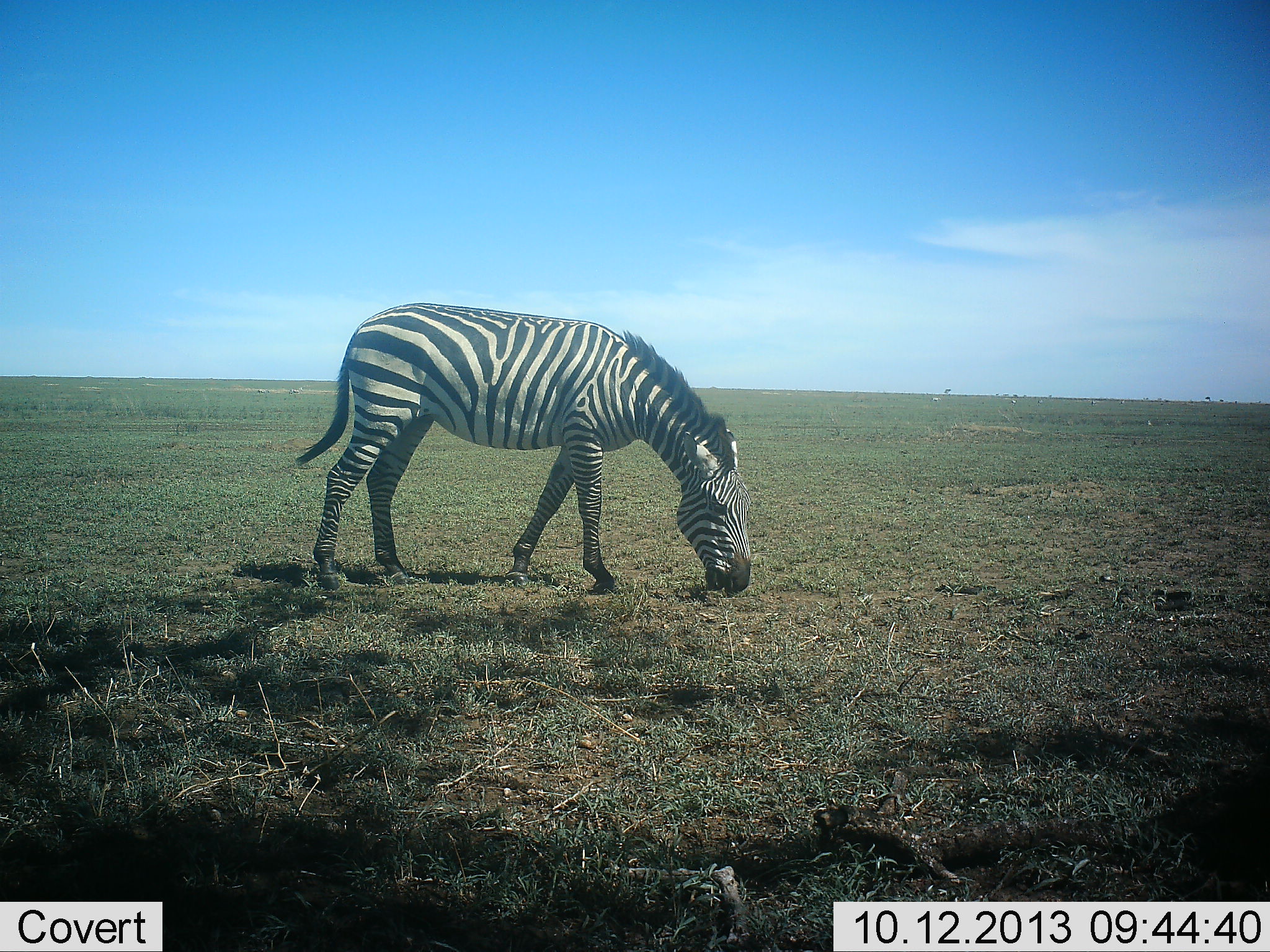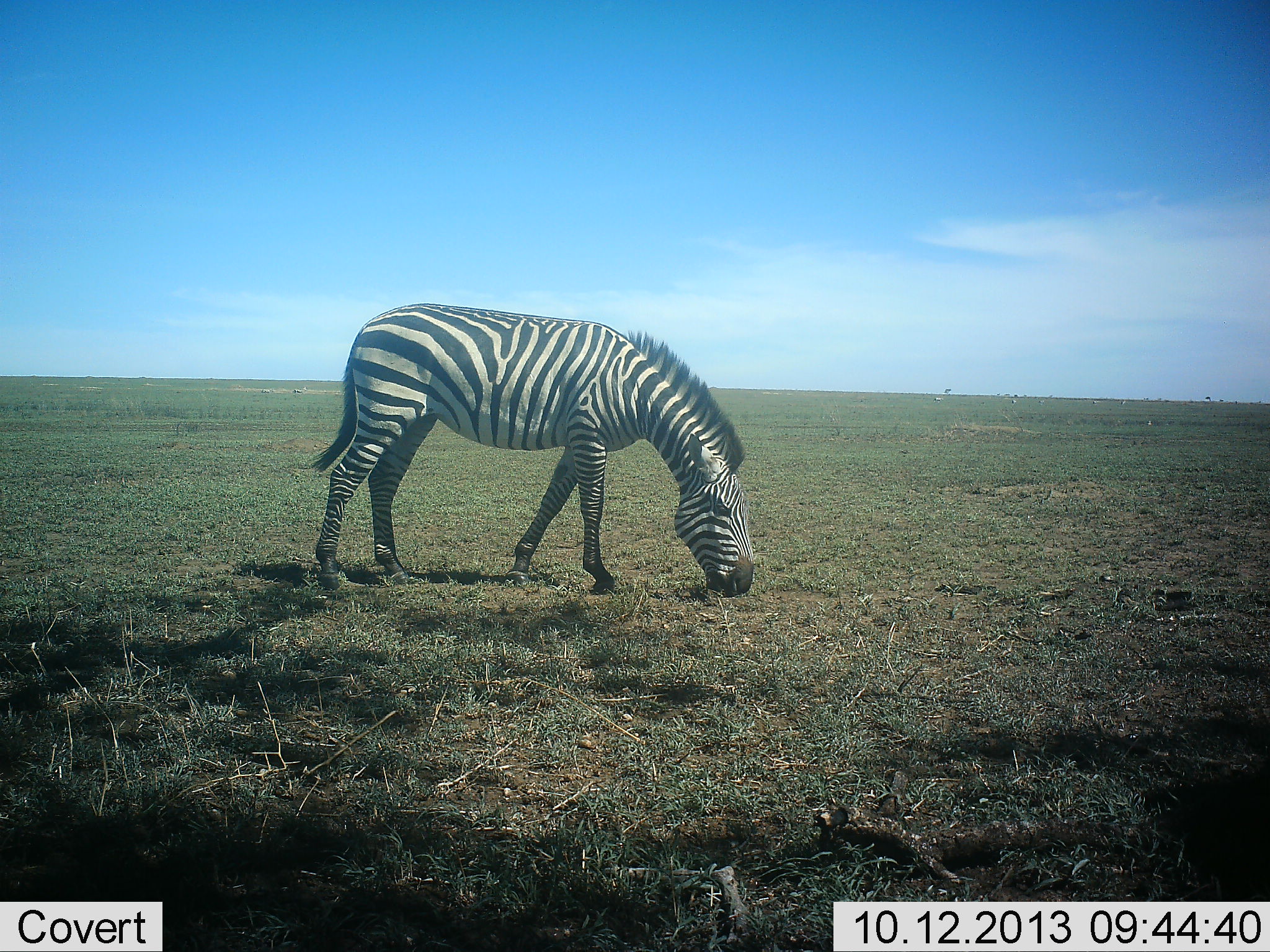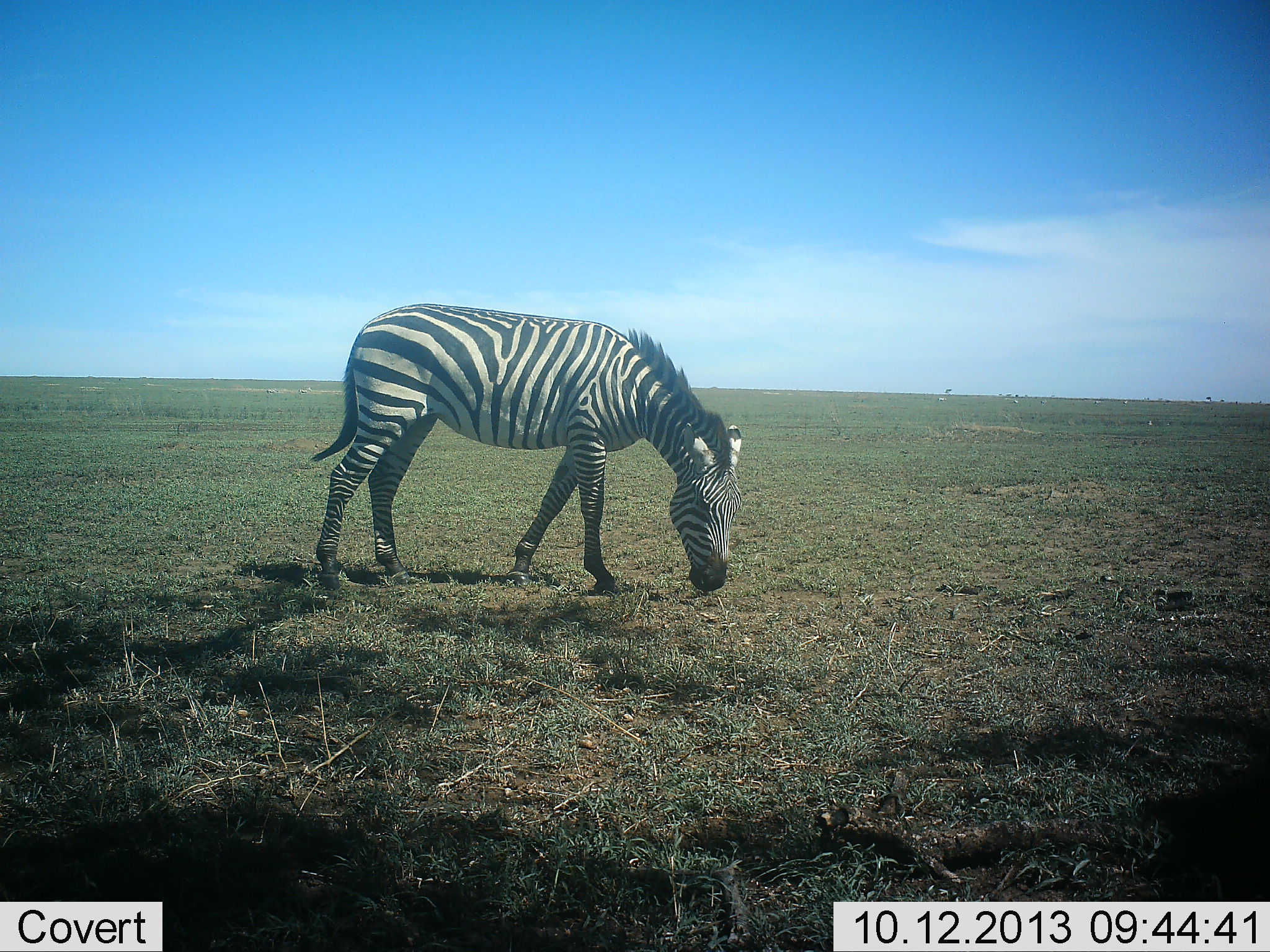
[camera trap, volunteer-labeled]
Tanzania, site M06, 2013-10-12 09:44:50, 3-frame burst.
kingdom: Animalia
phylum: Chordata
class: Mammalia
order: Perissodactyla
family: Equidae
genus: Equus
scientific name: Equus quagga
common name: plains zebra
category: zebra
Zebra (plains zebra) (Equus quagga), count 1. Behavior (volunteer vote fractions): standing 10%, resting 0%, moving 10%, interacting 0%. Young present (vote fraction): 0%. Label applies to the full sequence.